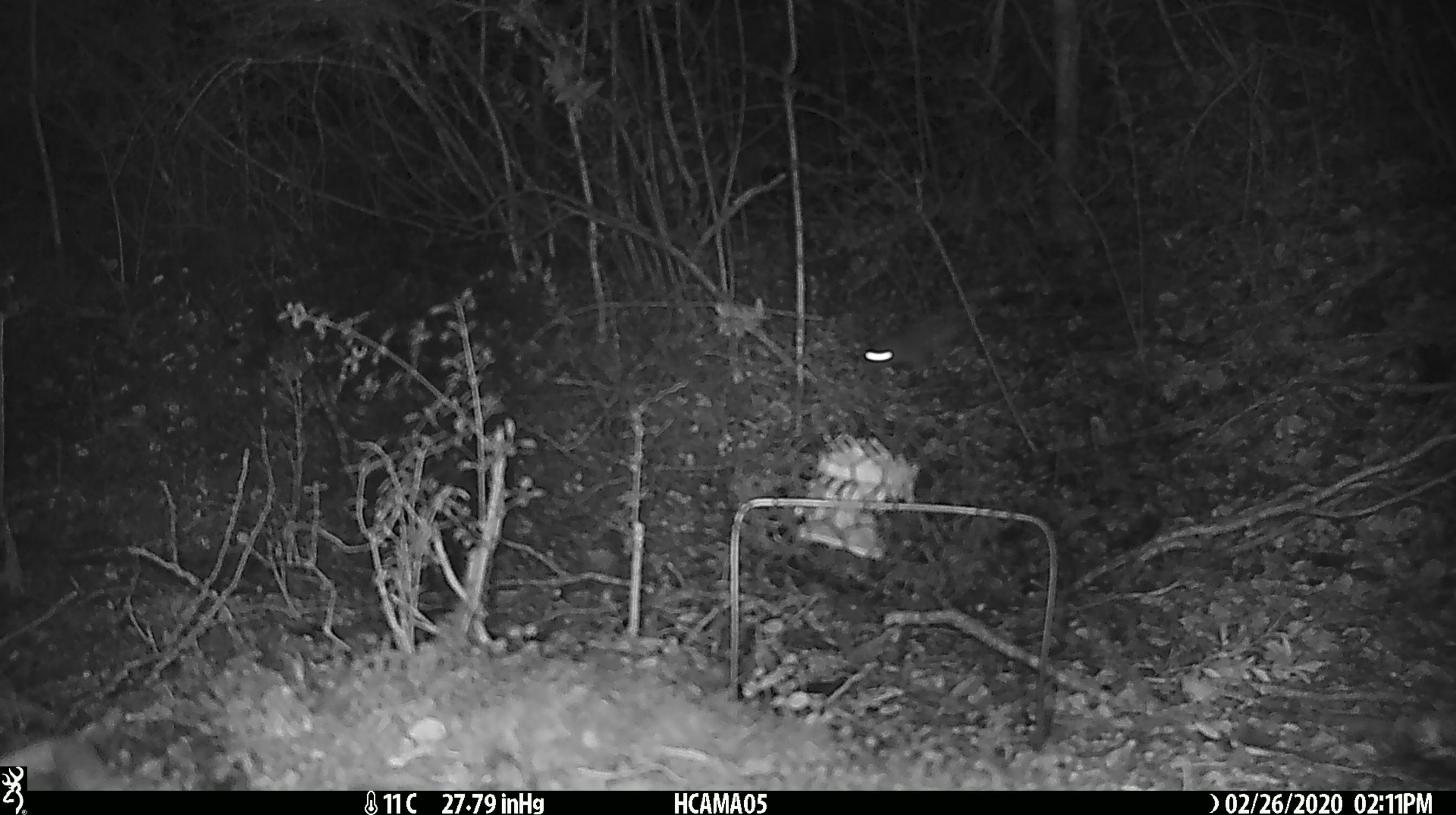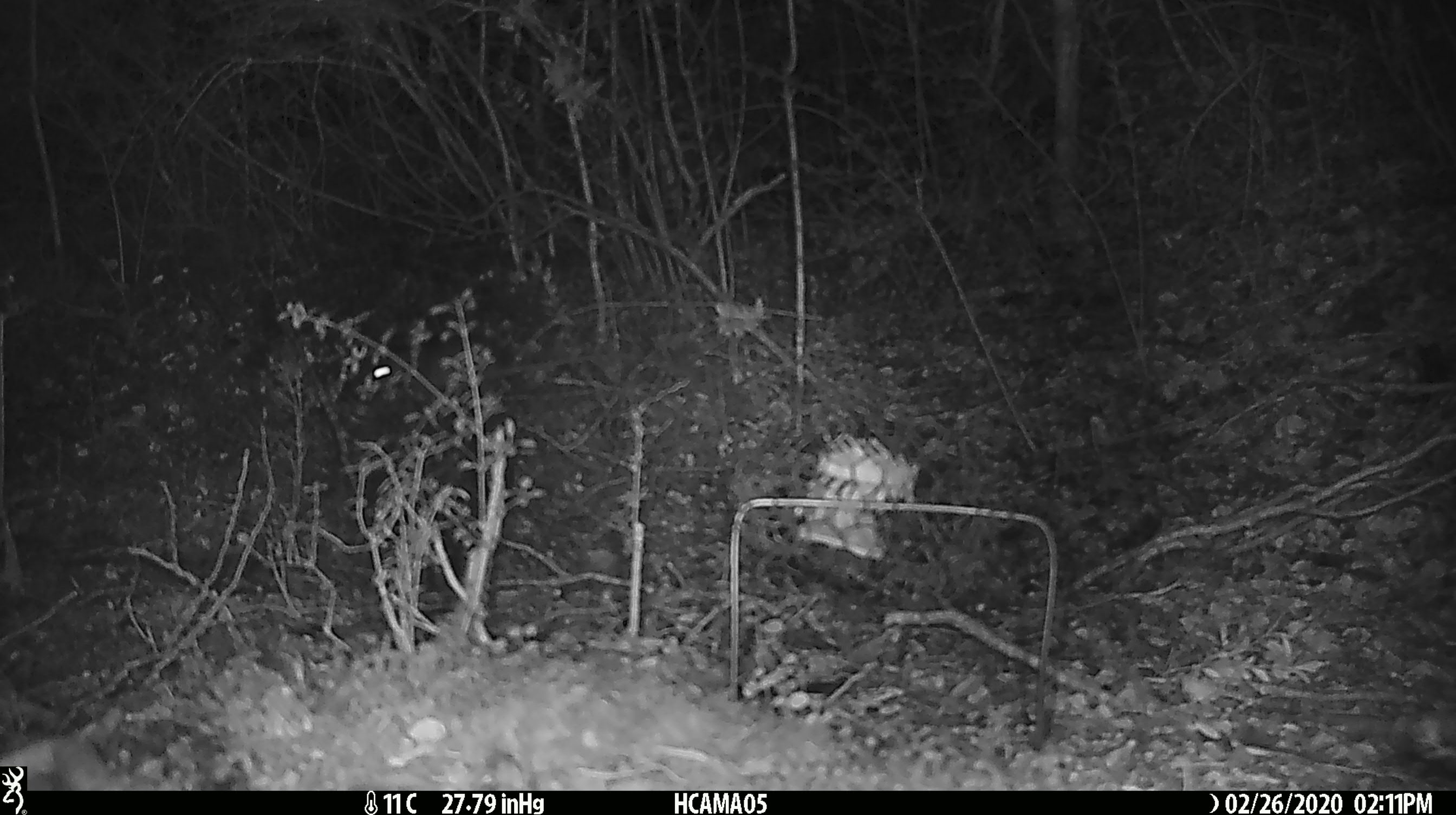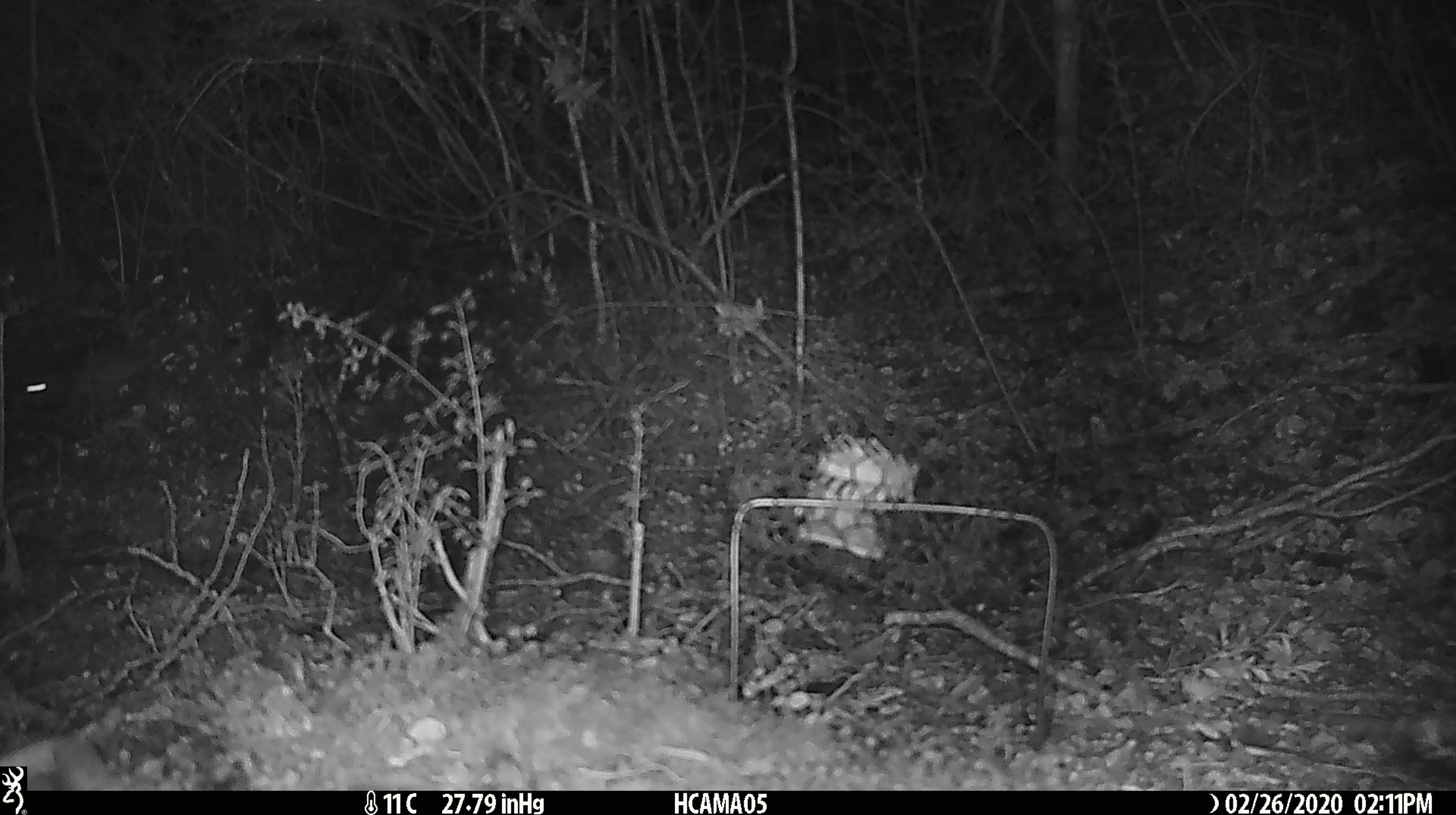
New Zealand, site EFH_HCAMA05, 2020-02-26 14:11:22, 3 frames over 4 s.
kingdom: Animalia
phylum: Chordata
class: Mammalia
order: Rodentia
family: Muridae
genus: Mus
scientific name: Mus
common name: mouse